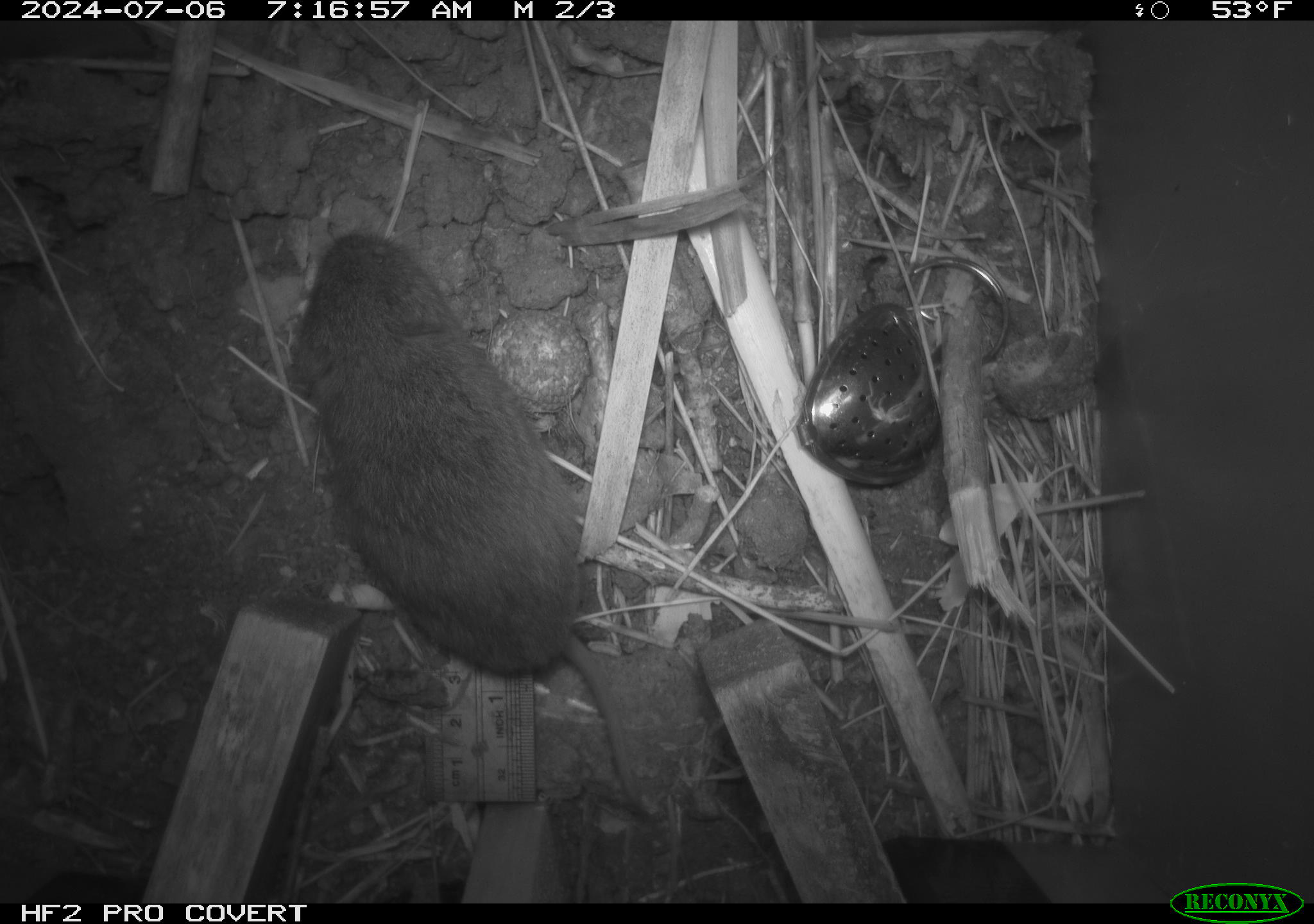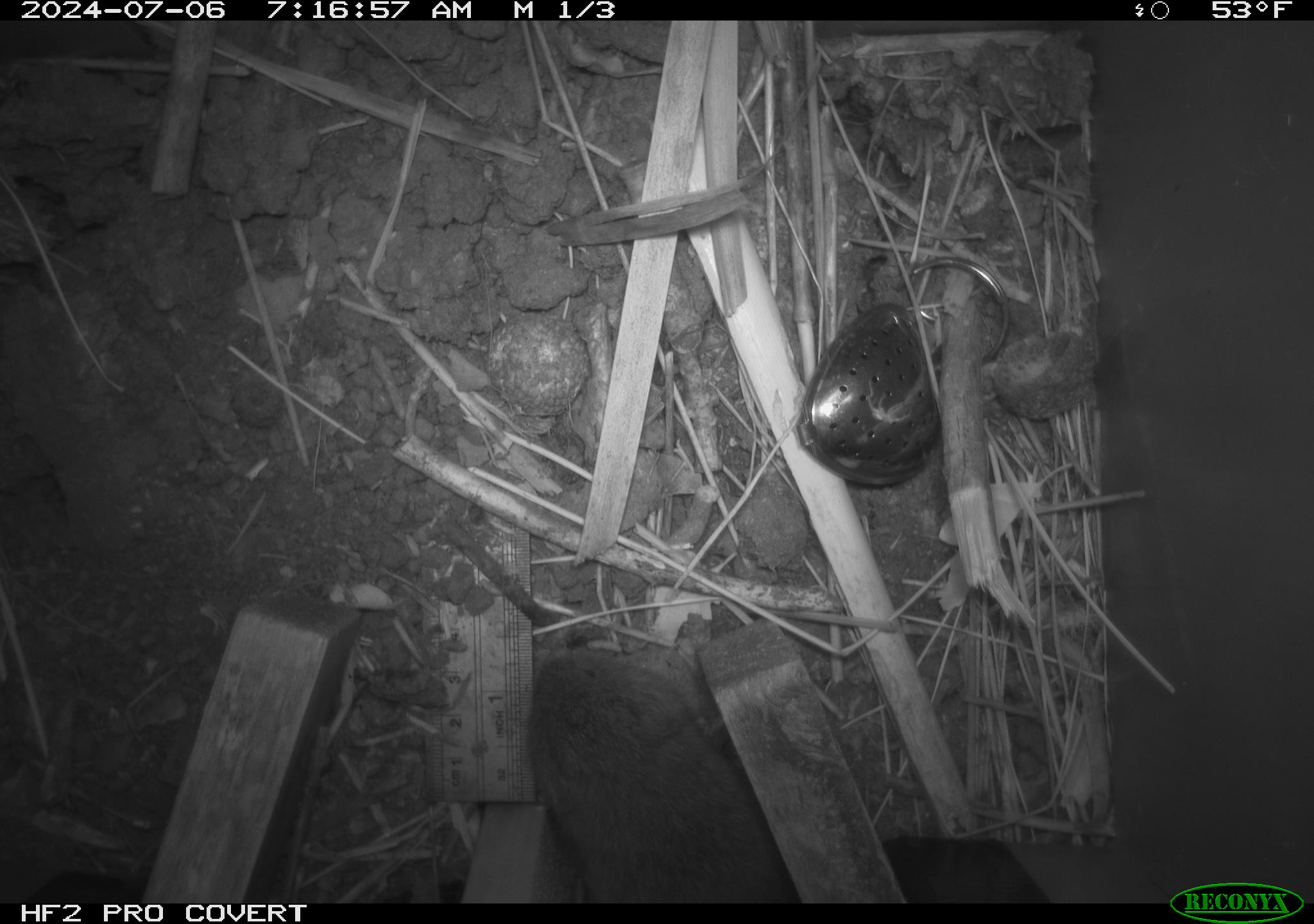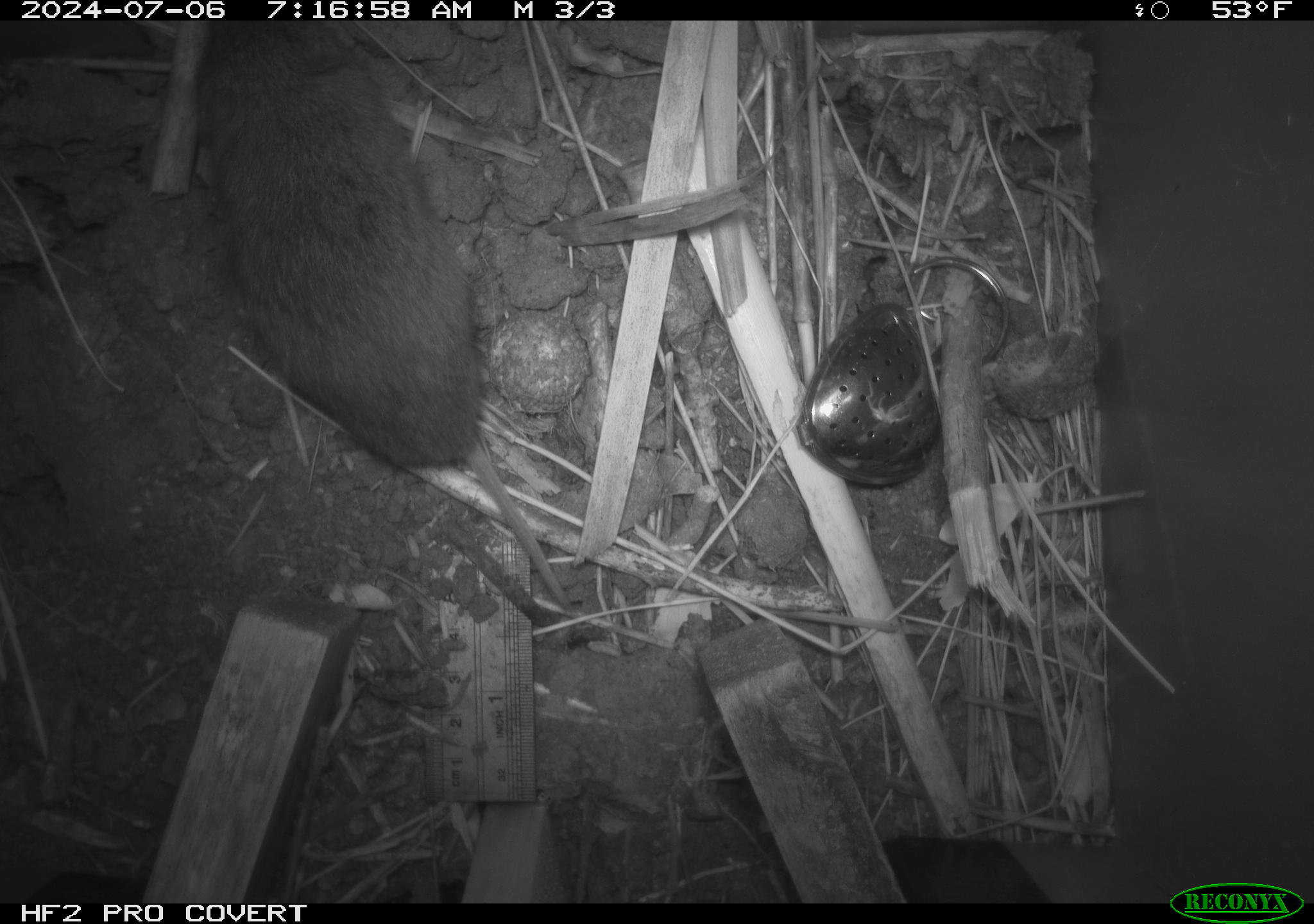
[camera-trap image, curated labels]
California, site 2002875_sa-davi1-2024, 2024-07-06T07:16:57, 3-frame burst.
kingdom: Animalia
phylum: Chordata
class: Mammalia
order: Rodentia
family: Cricetidae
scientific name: Arvicolinae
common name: voles, lemmings, and muskrats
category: arvicolinae subfamily